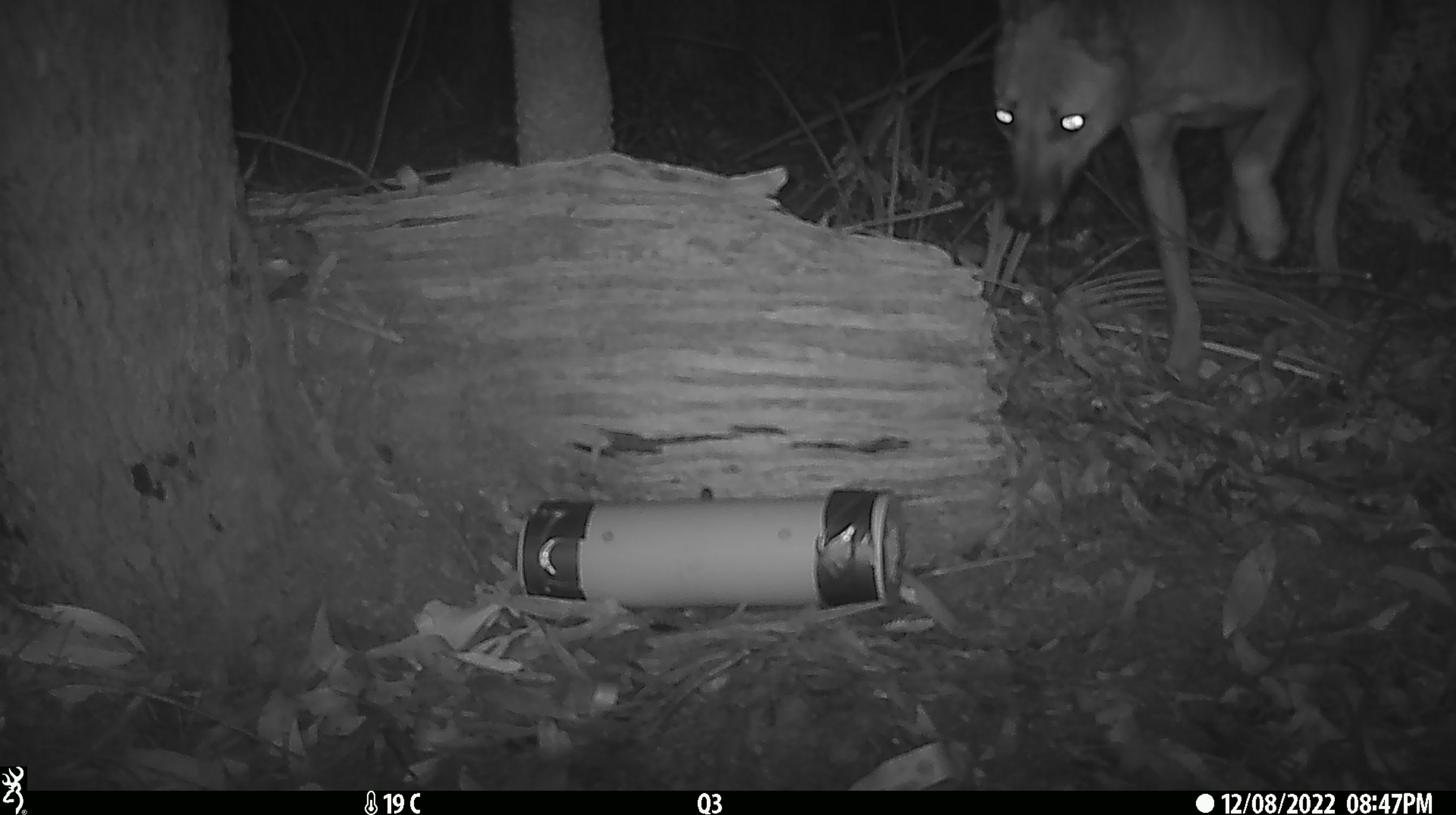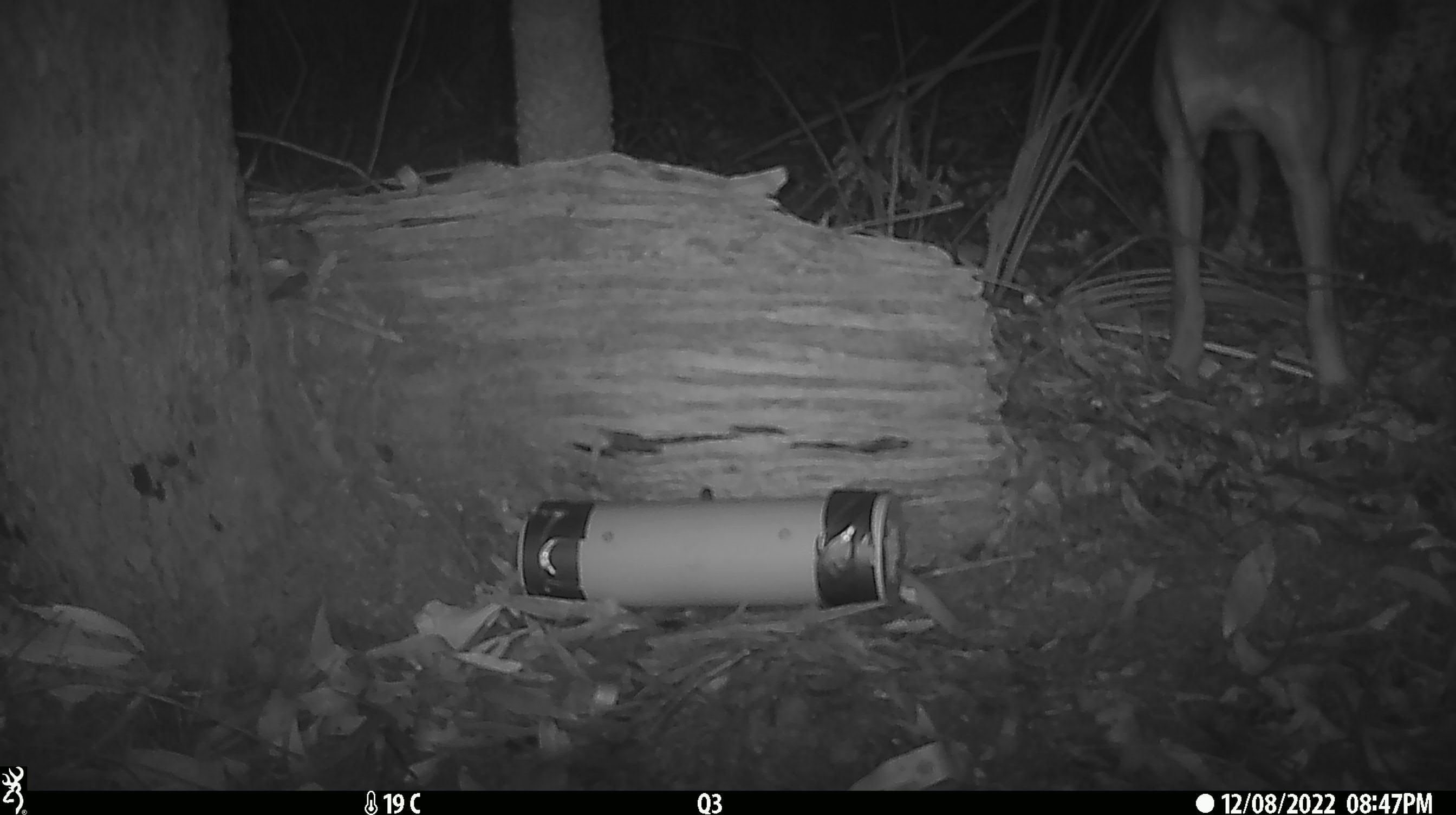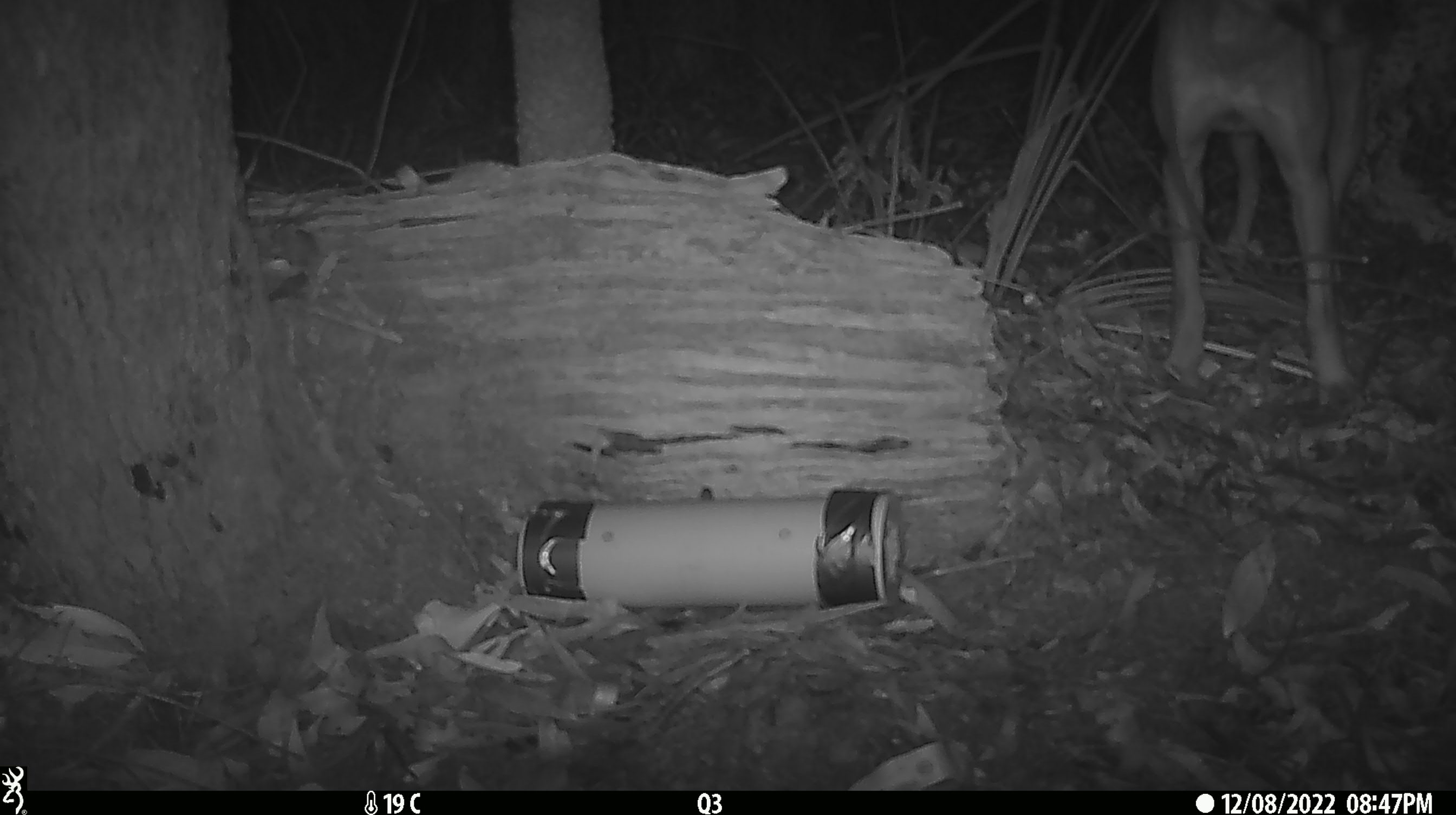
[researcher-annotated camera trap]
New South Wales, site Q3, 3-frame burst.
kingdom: Animalia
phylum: Chordata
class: Mammalia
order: Carnivora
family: Canidae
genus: Canis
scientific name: Canis familiaris dingo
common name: dingo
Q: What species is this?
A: Dingo (Canis familiaris dingo).